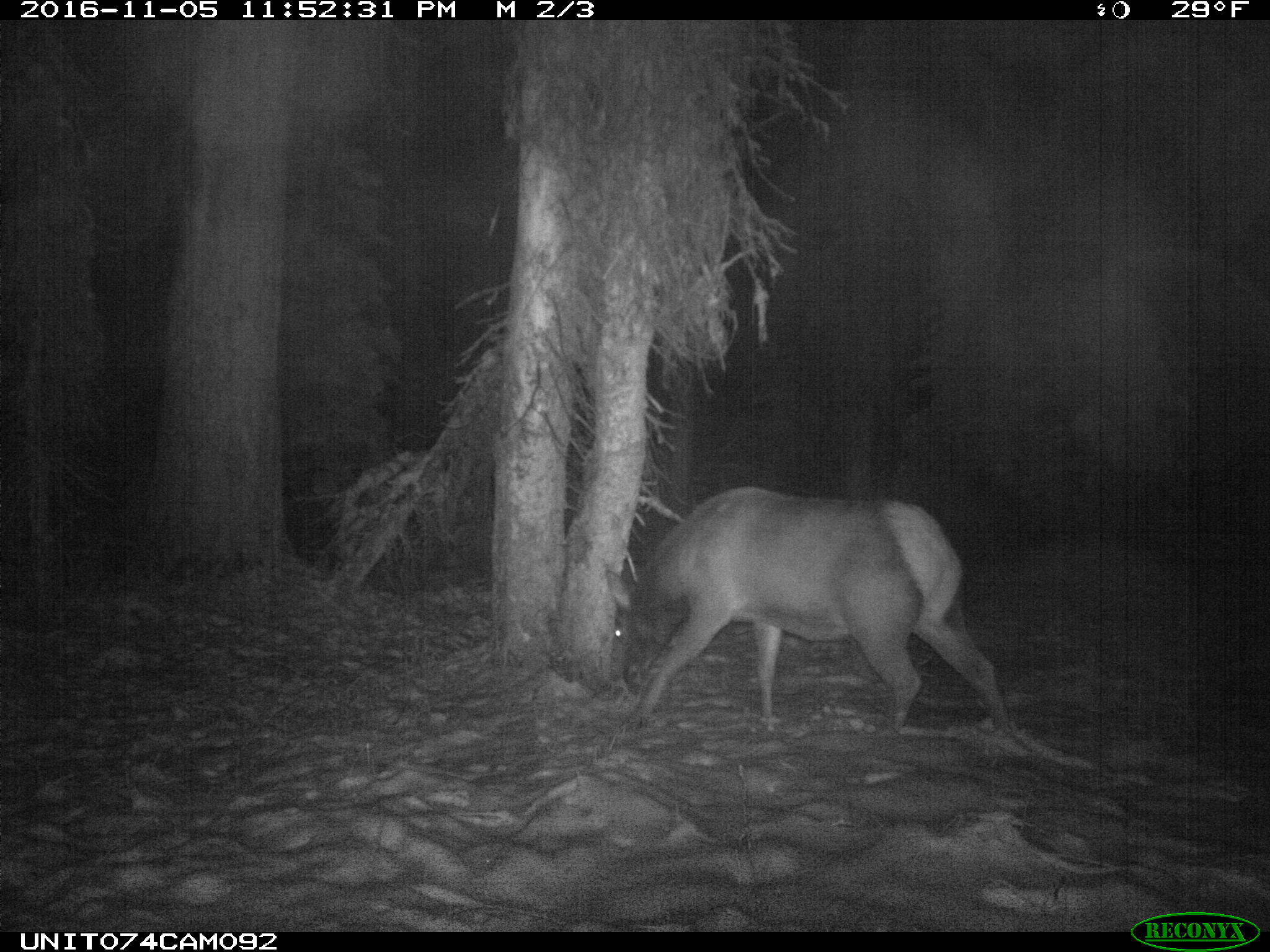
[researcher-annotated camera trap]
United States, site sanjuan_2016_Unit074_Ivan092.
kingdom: Animalia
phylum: Chordata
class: Mammalia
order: Artiodactyla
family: Cervidae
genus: Cervus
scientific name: Cervus elaphus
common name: red deer